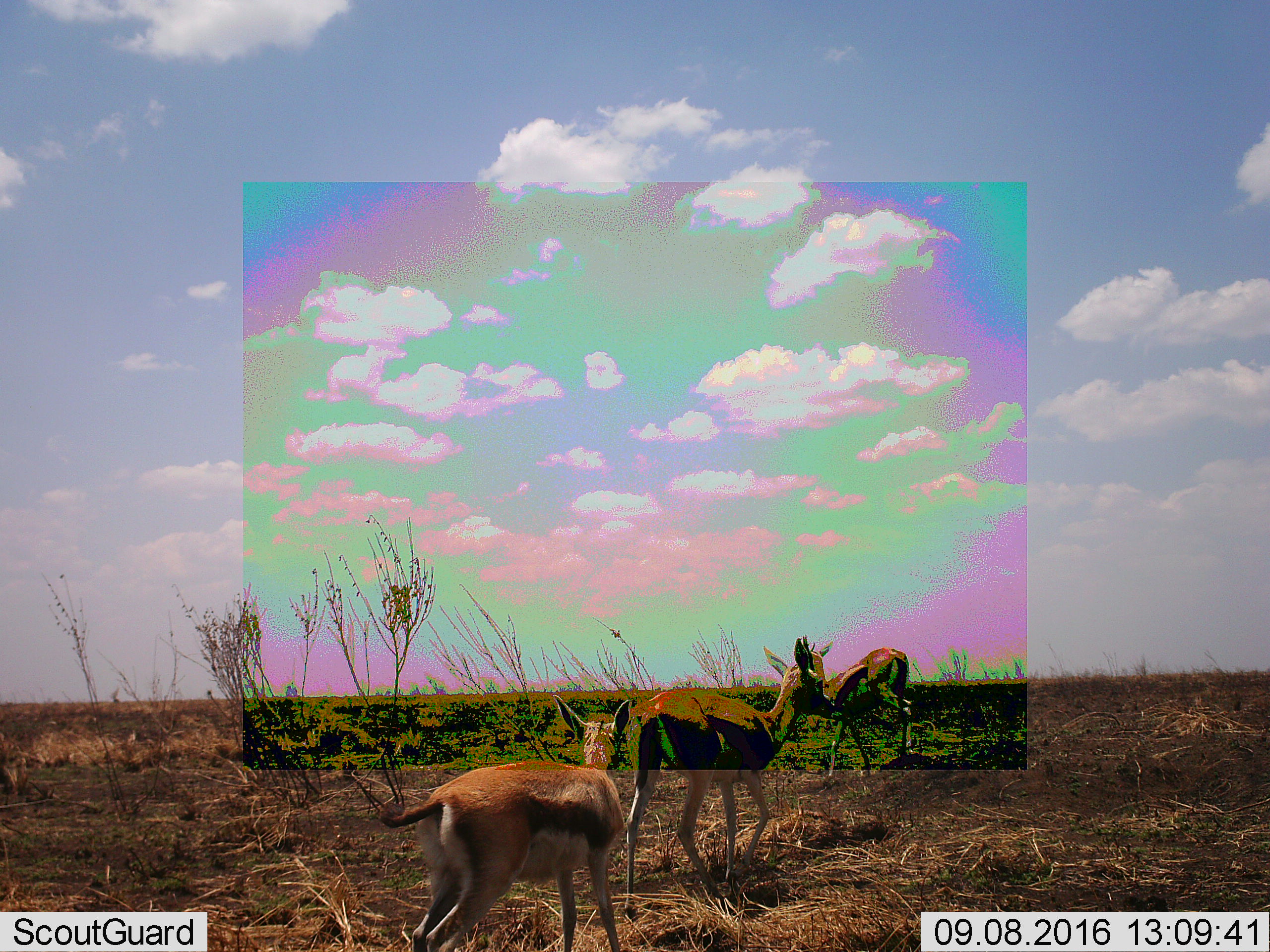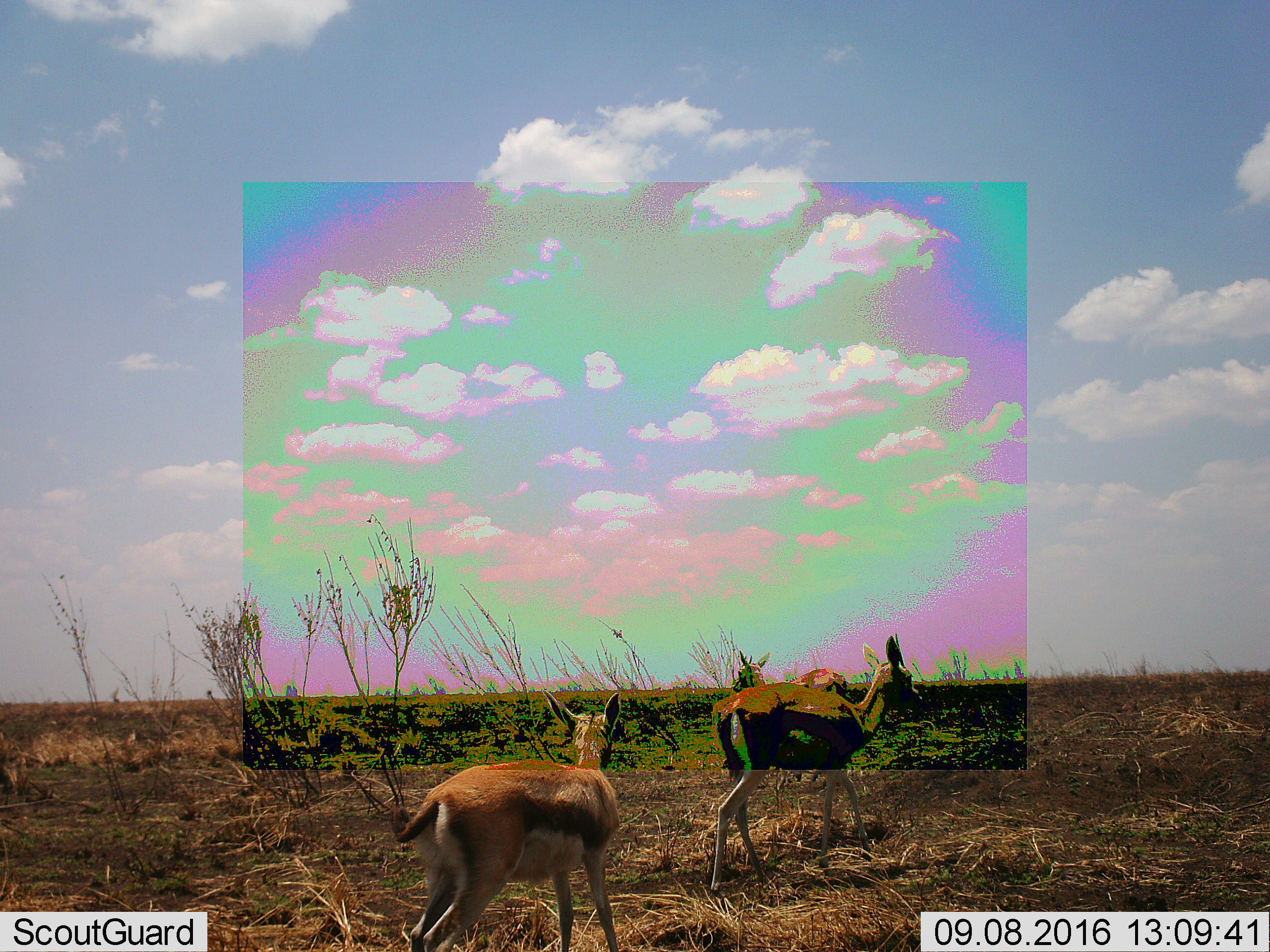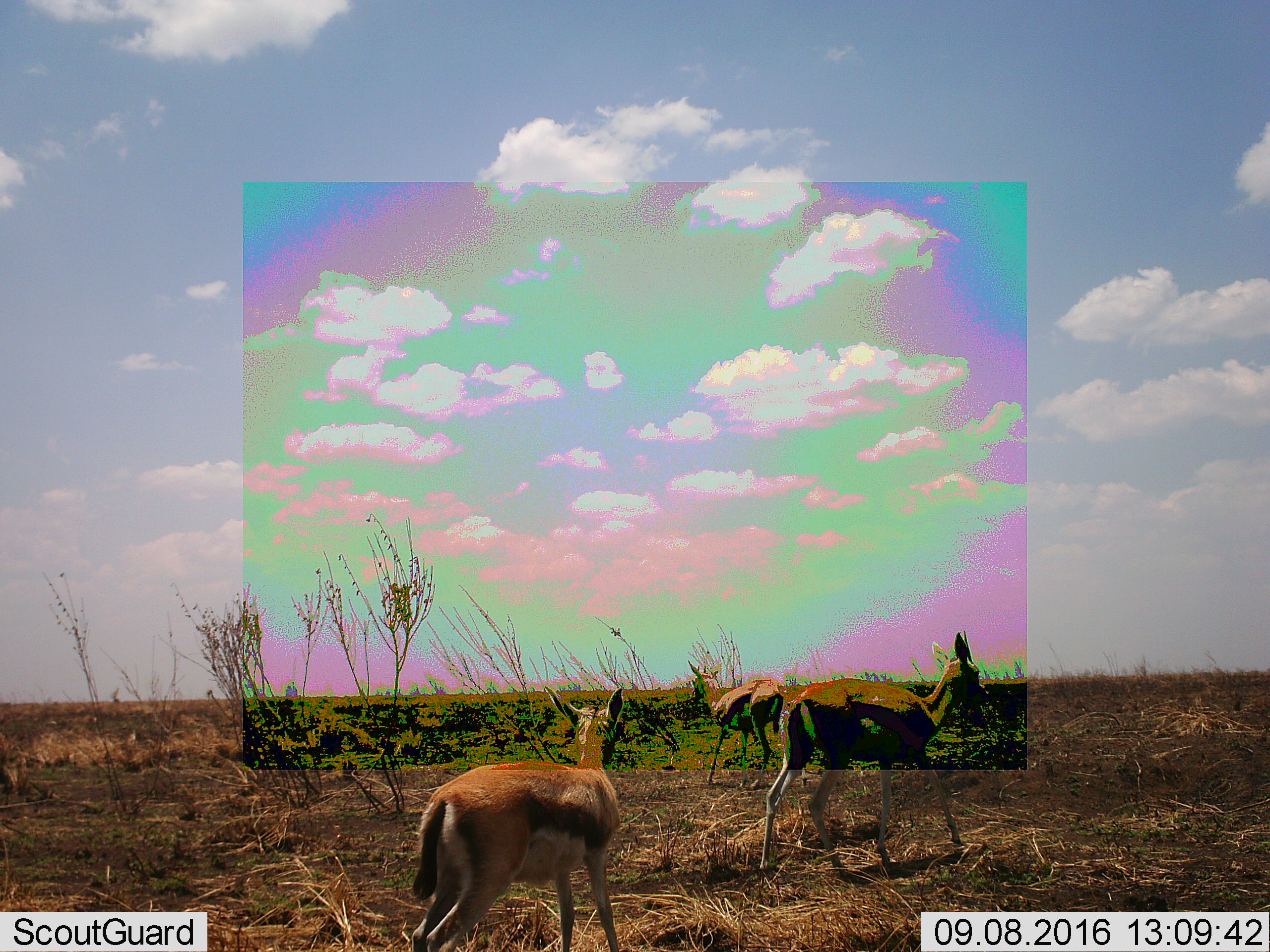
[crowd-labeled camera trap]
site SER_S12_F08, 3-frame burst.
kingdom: Animalia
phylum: Chordata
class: Mammalia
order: Artiodactyla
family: Bovidae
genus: Eudorcas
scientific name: Eudorcas thomsonii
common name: thomson's gazelle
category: gazellethomsons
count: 3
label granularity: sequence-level